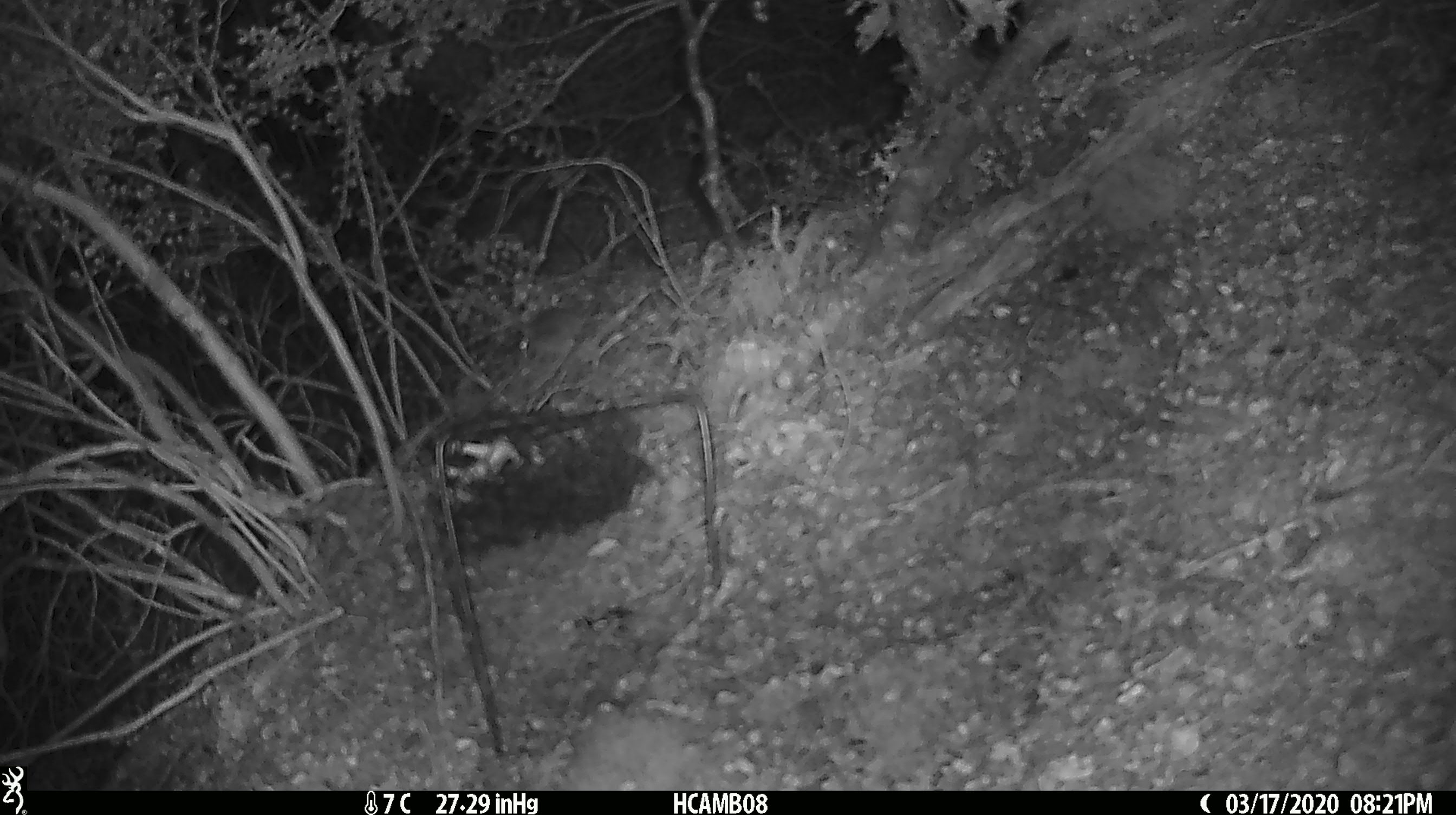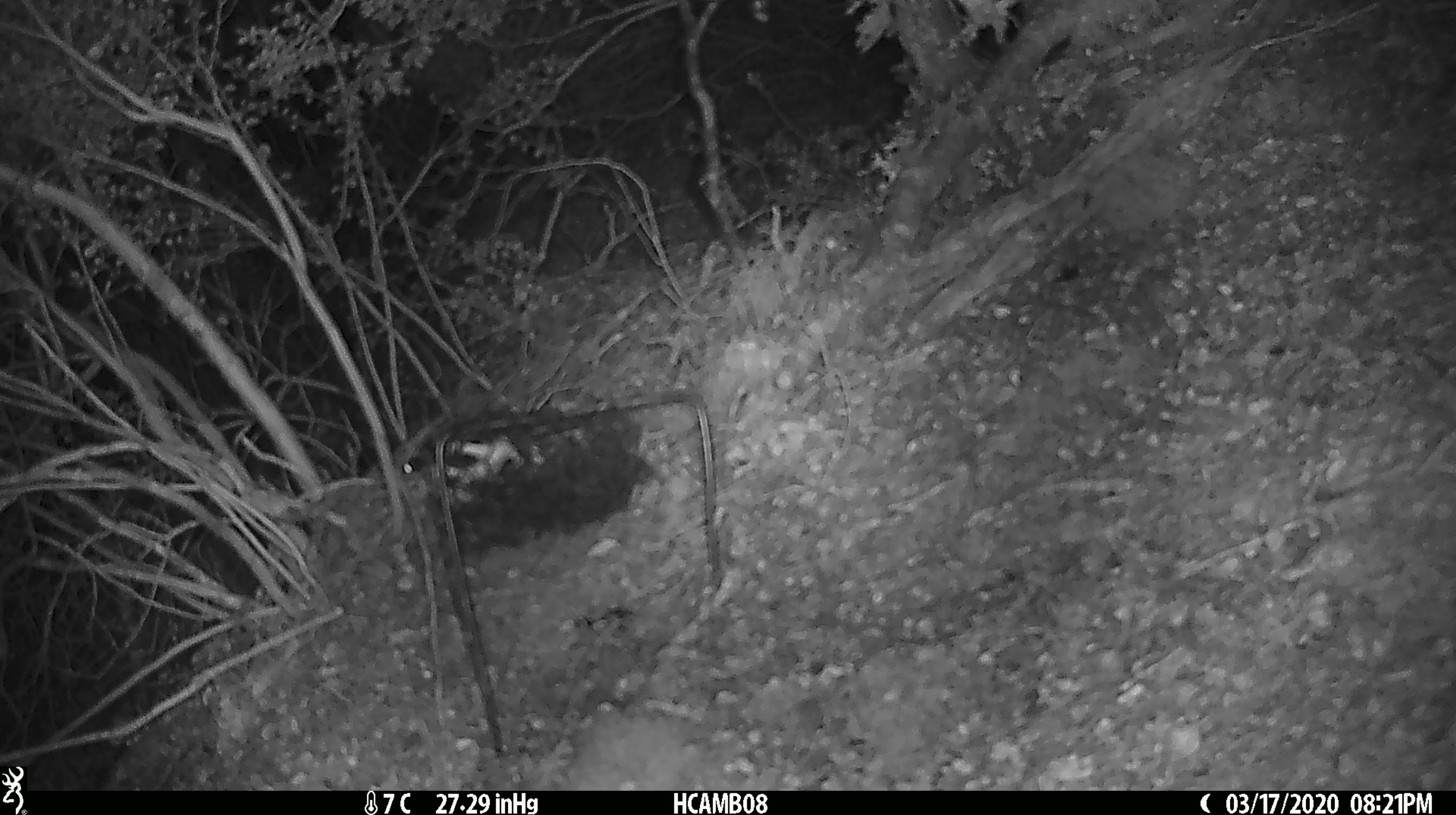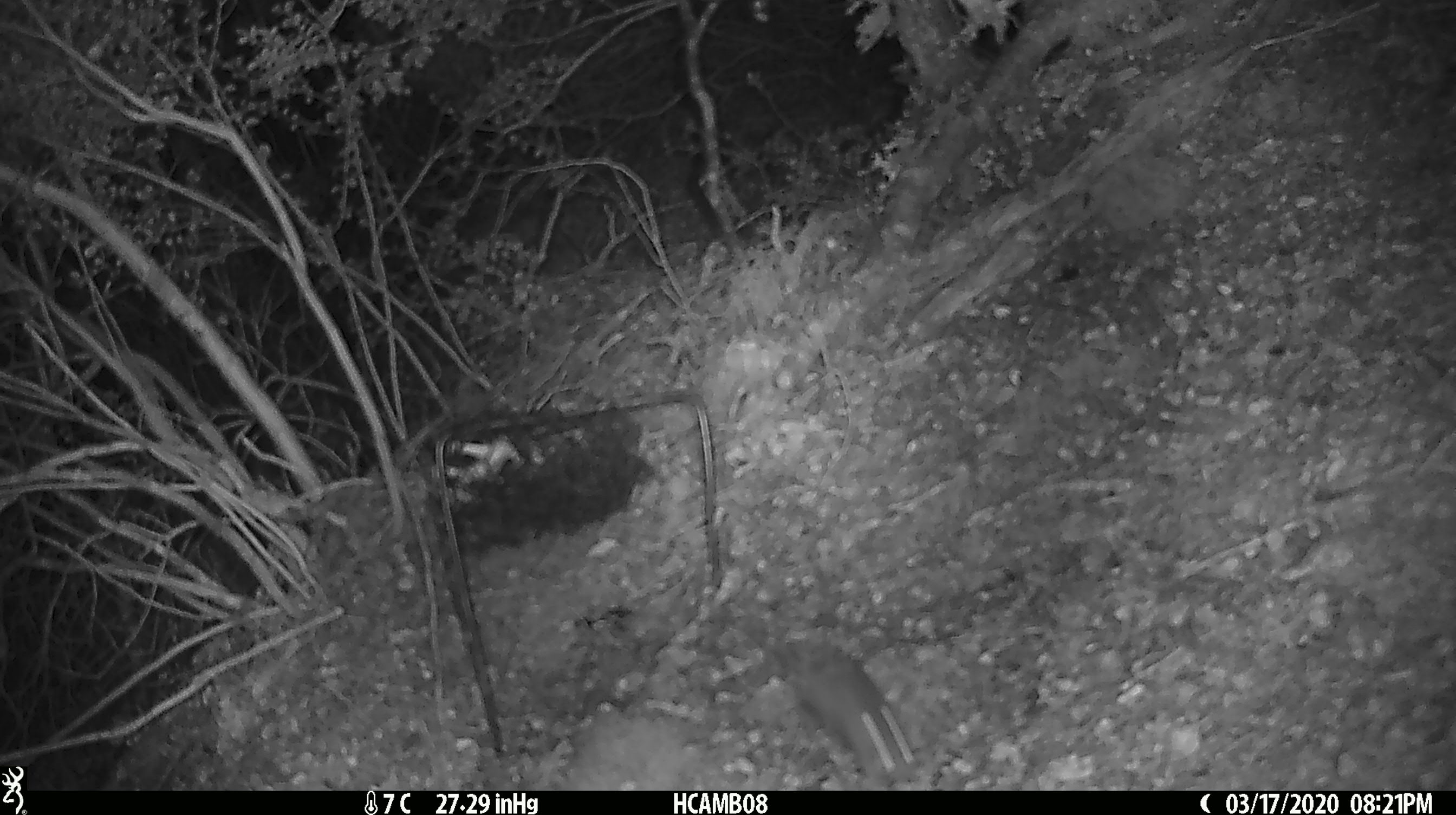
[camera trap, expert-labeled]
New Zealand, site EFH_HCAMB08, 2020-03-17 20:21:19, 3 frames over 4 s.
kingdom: Animalia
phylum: Chordata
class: Mammalia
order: Rodentia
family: Muridae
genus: Mus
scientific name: Mus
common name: mouse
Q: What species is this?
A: Mouse (Mus).